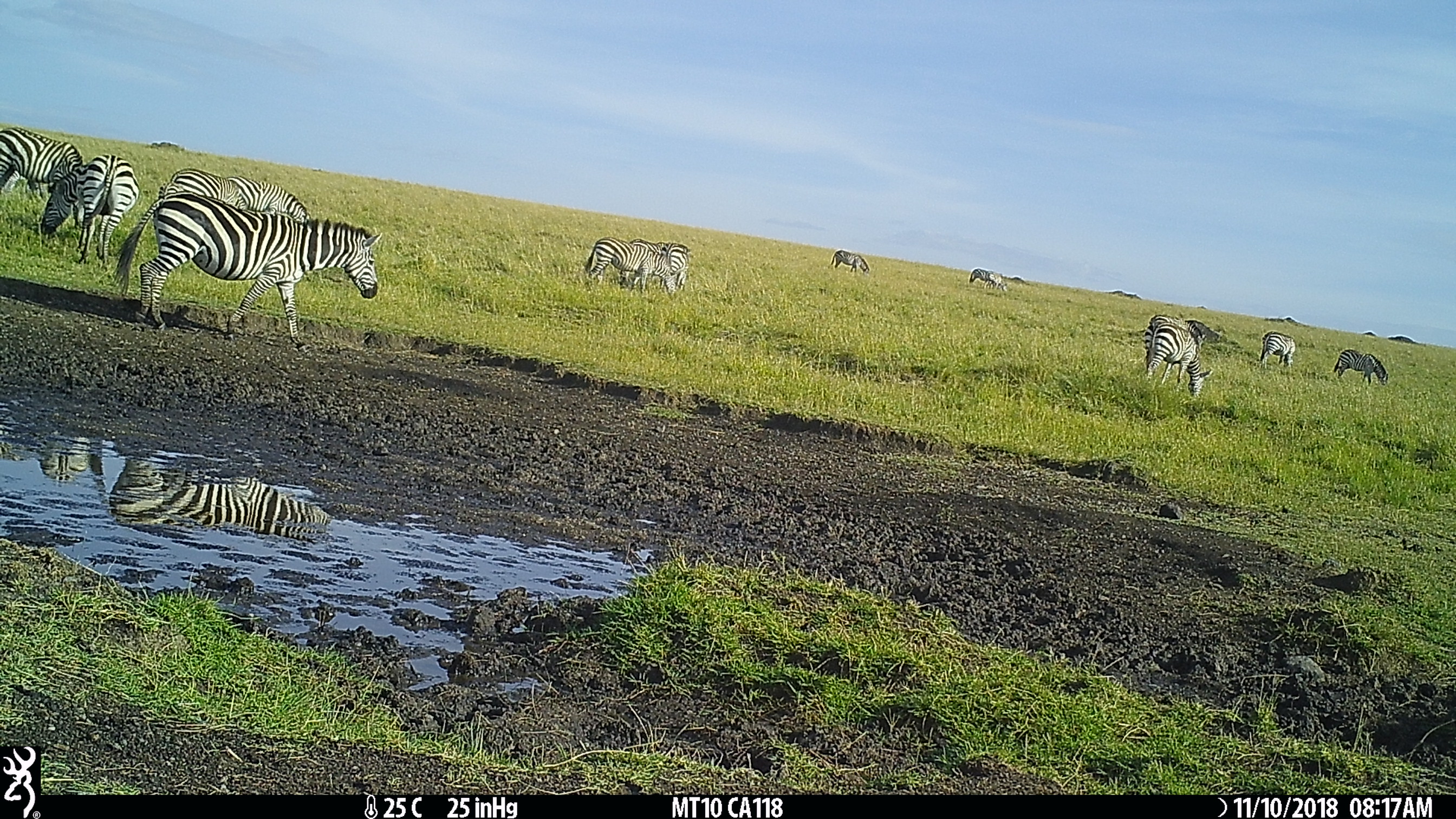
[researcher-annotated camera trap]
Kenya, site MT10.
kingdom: Animalia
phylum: Chordata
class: Mammalia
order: Perissodactyla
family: Equidae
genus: Equus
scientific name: Equus quagga burchellii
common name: burchell's zebra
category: zebra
Zebra (burchell's zebra) (Equus quagga burchellii).